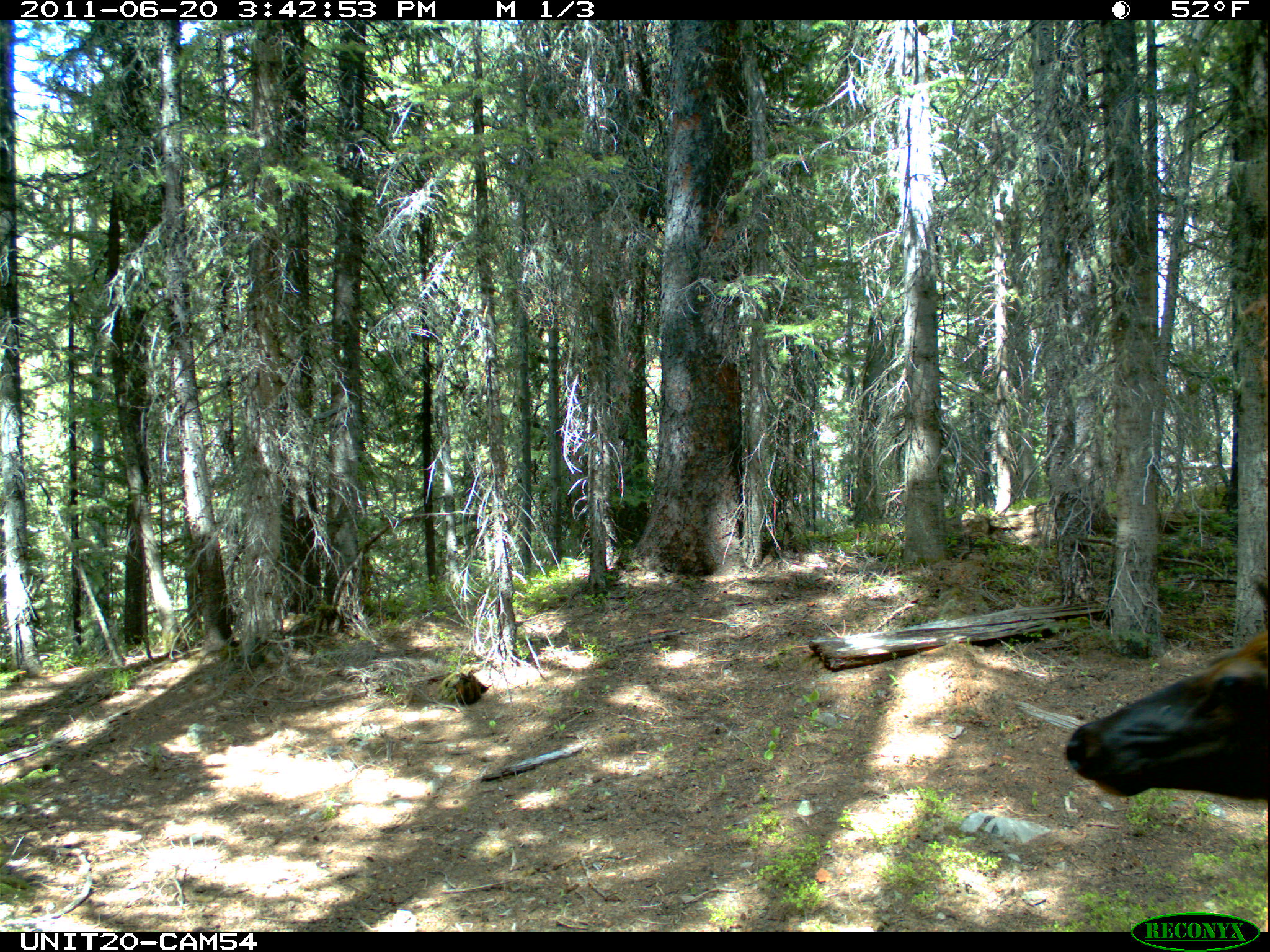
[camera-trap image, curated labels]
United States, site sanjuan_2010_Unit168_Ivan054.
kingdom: Animalia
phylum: Chordata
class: Mammalia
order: Artiodactyla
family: Cervidae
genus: Cervus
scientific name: Cervus elaphus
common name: red deer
Cervus elaphus (red deer).